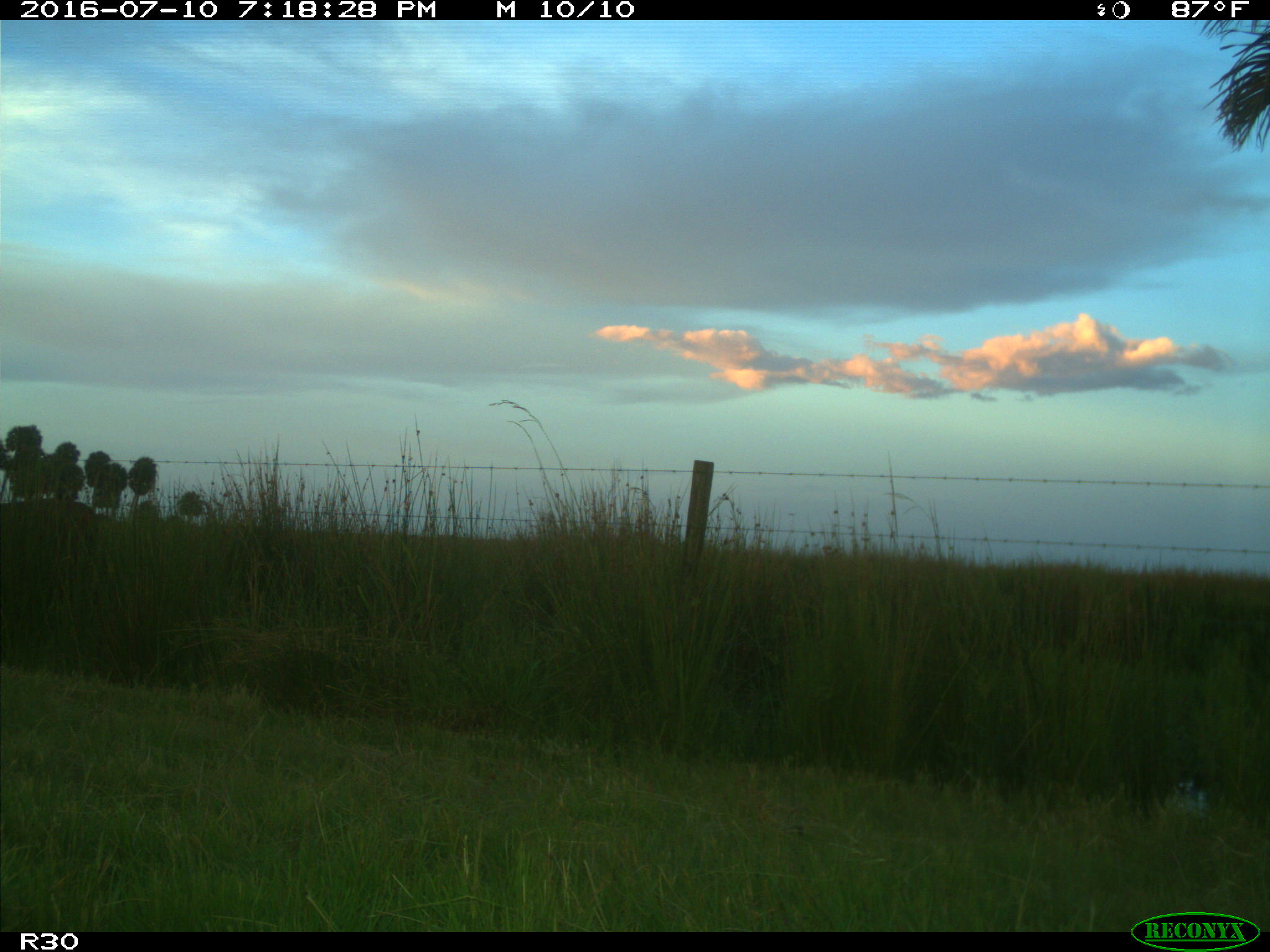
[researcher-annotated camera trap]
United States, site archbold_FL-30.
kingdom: Animalia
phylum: Chordata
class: Mammalia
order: Artiodactyla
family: Bovidae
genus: Bos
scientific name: Bos taurus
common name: domestic cow